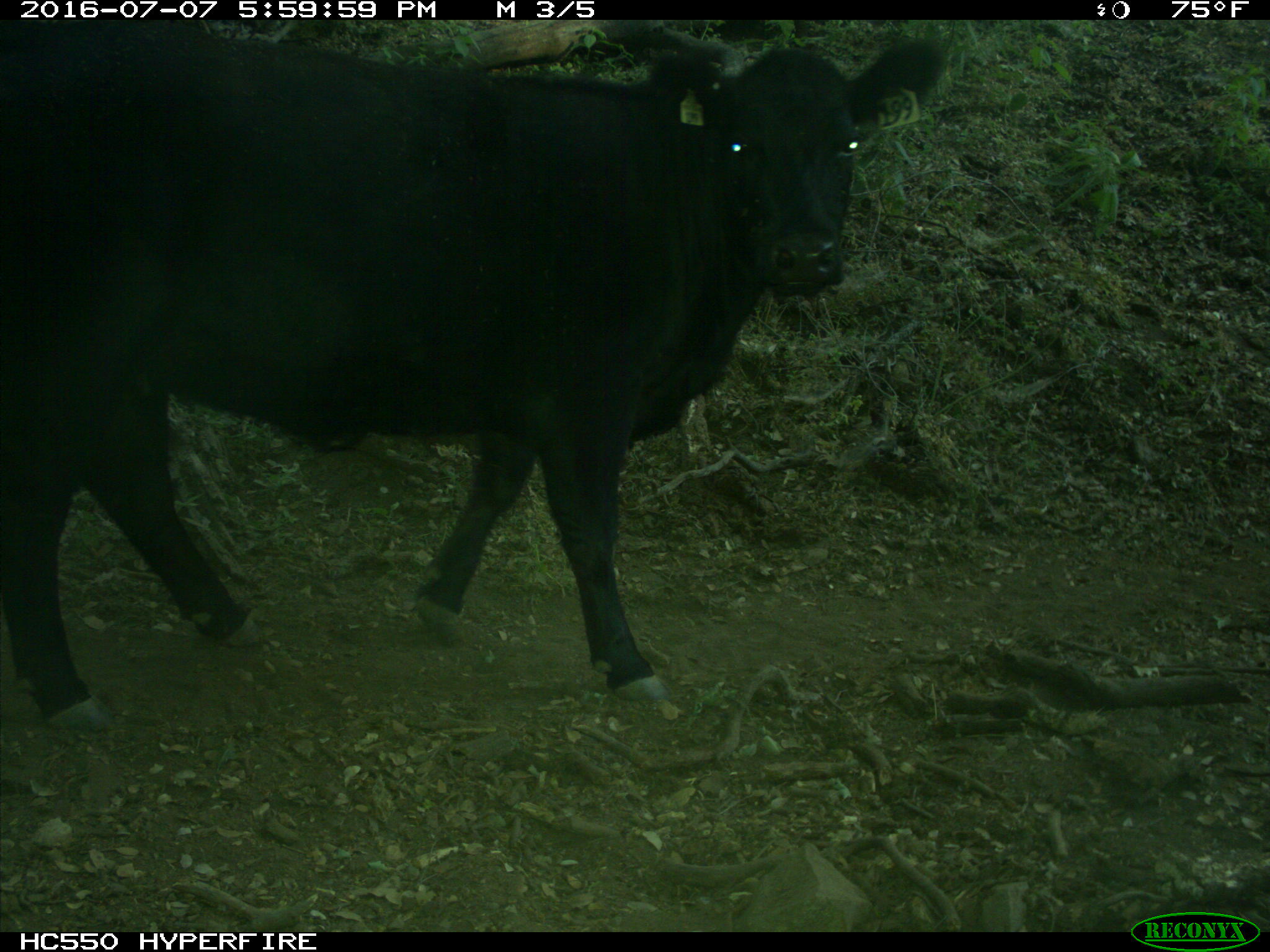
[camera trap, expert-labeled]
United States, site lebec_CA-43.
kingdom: Animalia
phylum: Chordata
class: Mammalia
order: Artiodactyla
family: Bovidae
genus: Bos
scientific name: Bos taurus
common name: domestic cow